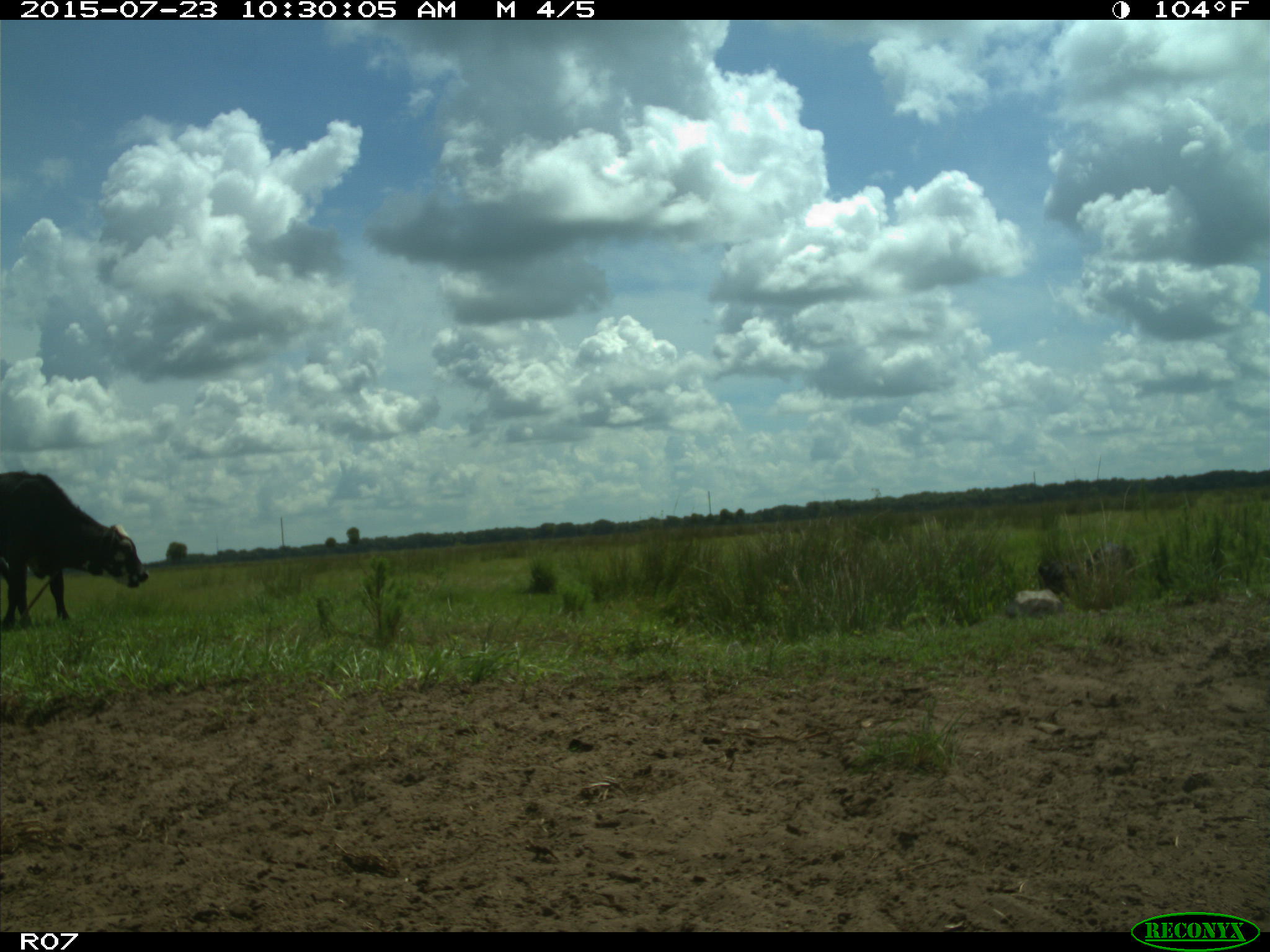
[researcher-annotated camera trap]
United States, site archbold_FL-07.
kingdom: Animalia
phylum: Chordata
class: Mammalia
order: Artiodactyla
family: Bovidae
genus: Bos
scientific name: Bos taurus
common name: domestic cow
Bos taurus (domestic cow).